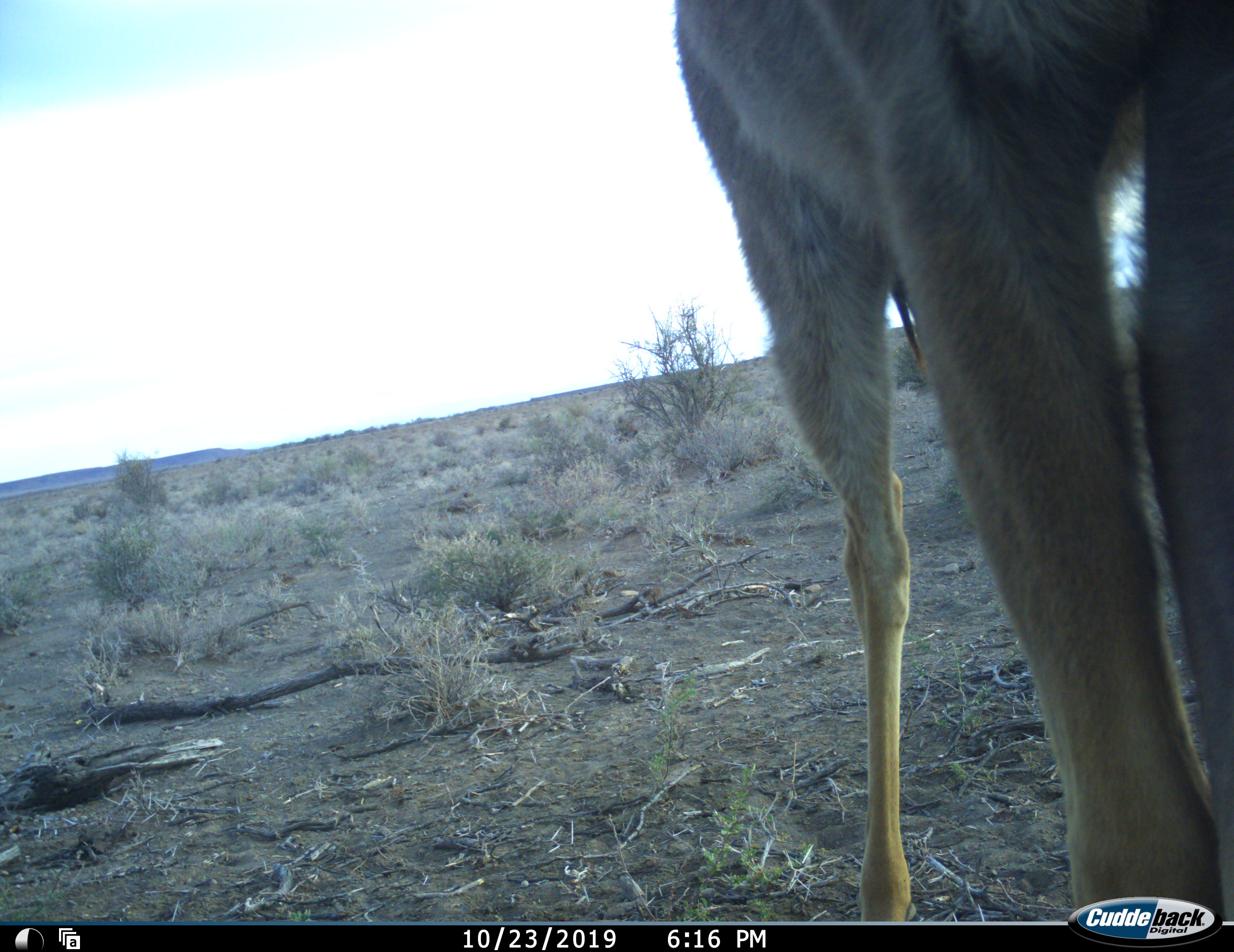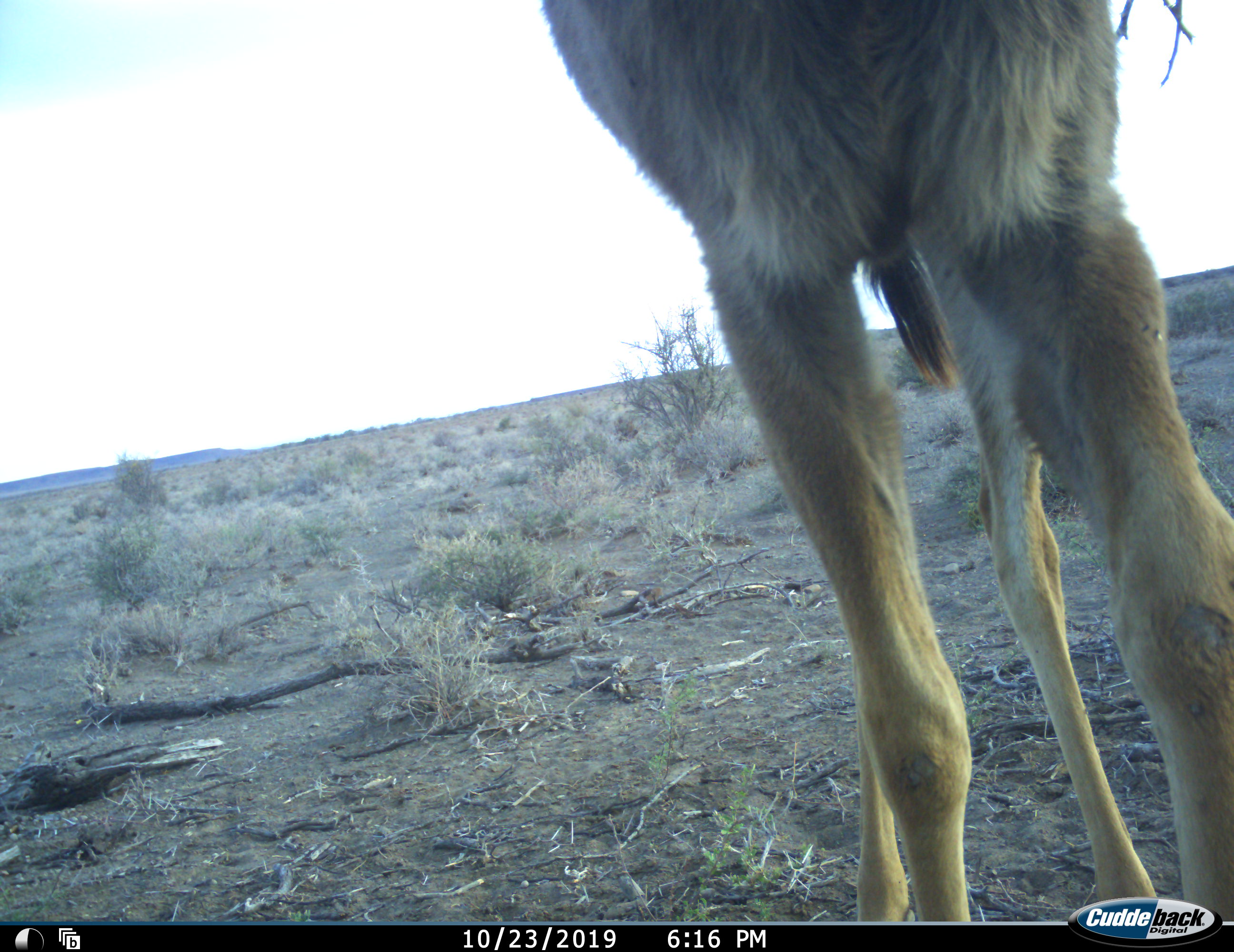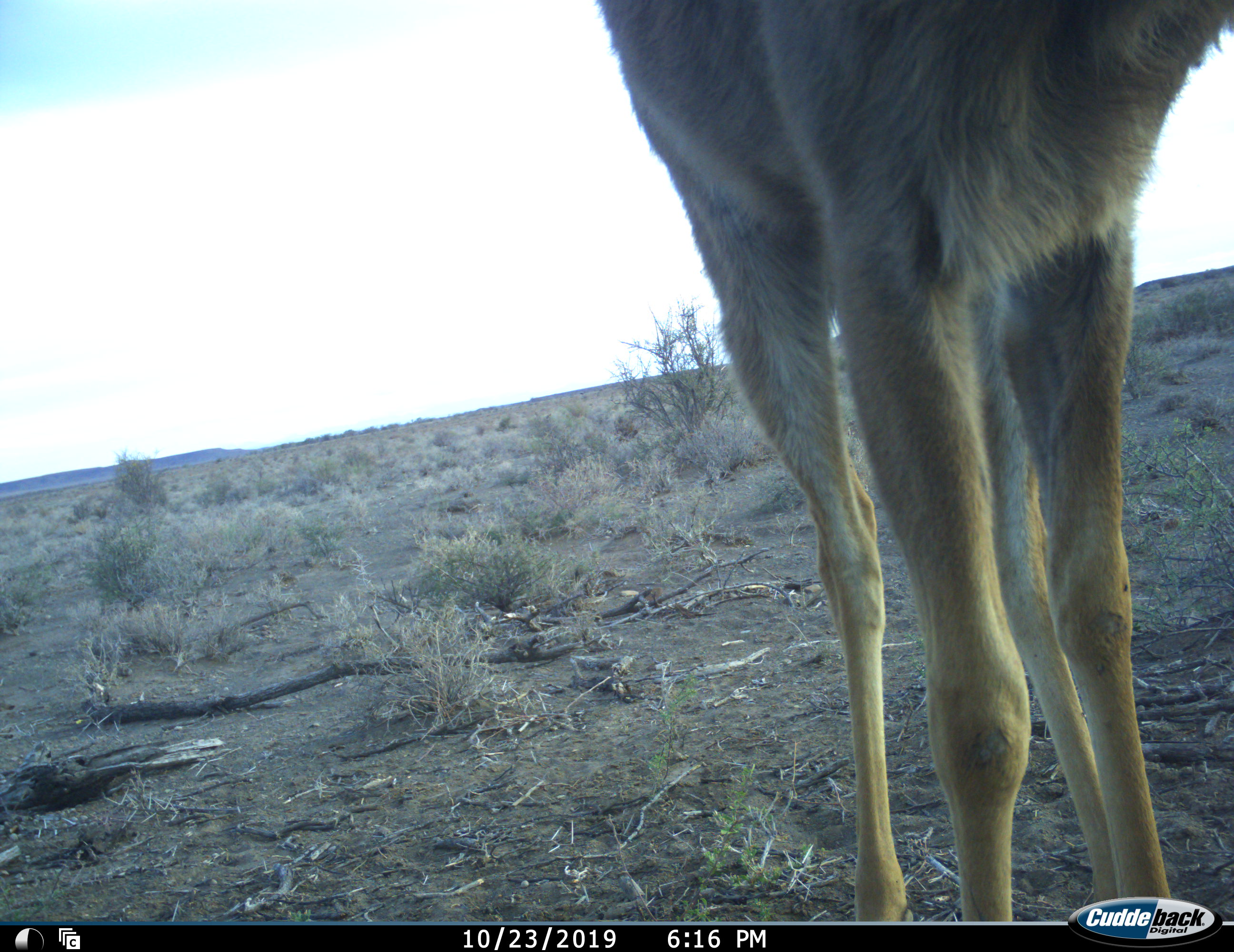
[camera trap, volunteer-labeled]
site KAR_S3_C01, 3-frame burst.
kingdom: Animalia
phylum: Chordata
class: Mammalia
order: Artiodactyla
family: Bovidae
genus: Tragelaphus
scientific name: Tragelaphus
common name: kudu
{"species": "kudu (Tragelaphus)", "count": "1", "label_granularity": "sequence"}